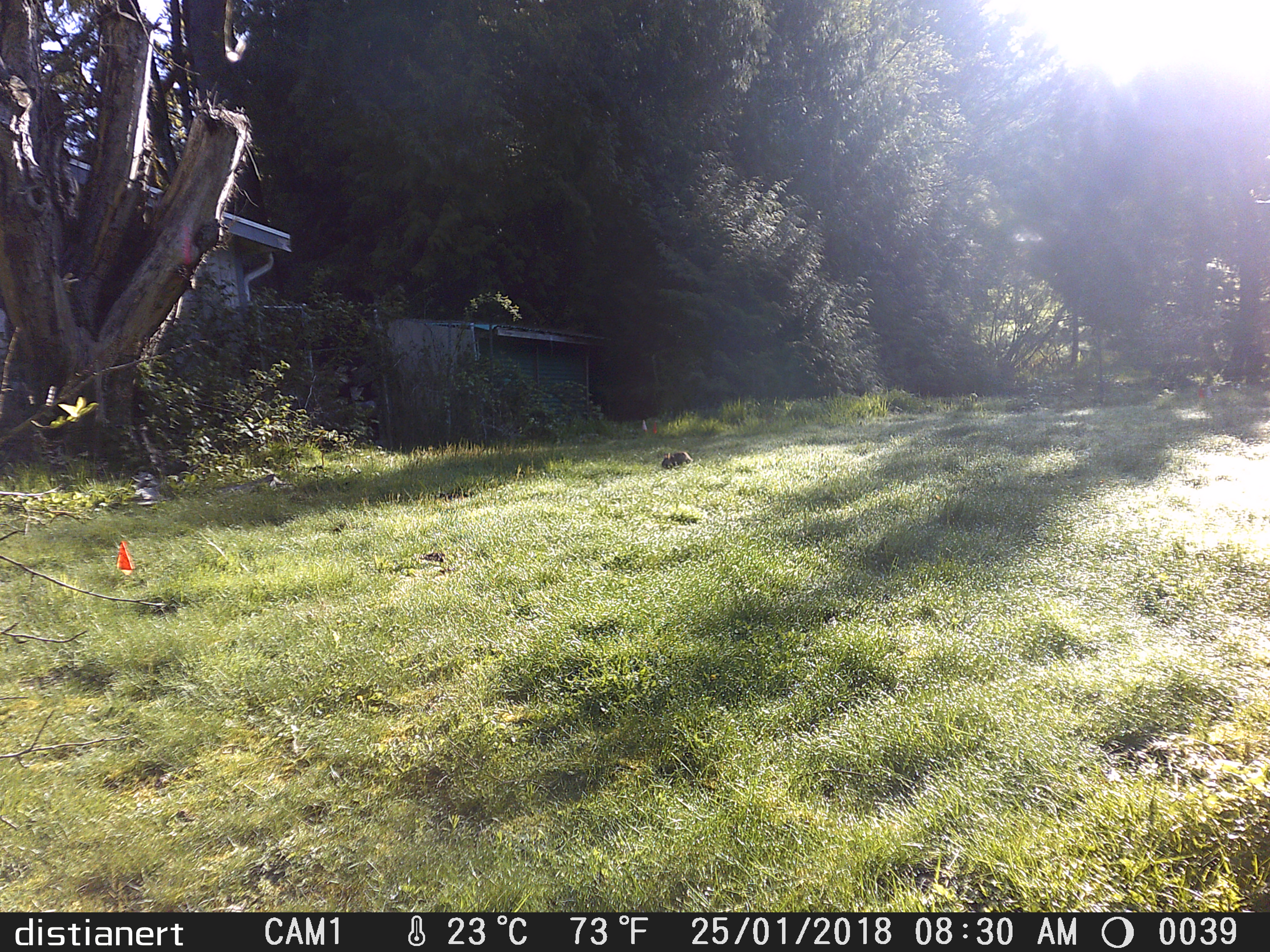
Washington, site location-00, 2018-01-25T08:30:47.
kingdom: Animalia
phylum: Chordata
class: Mammalia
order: Lagomorpha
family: Leporidae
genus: Sylvilagus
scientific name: Sylvilagus floridanus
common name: eastern cottontail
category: rabbit